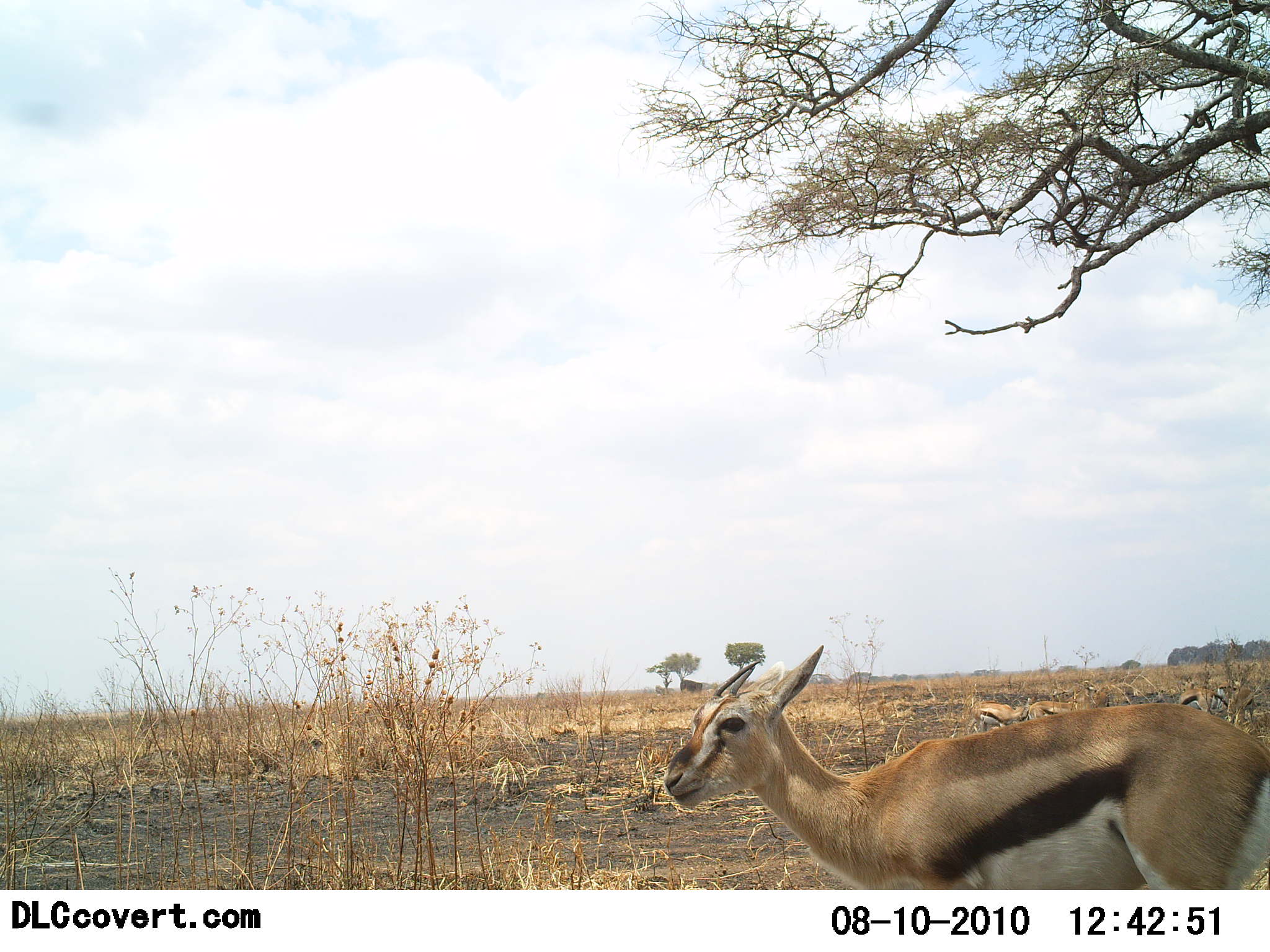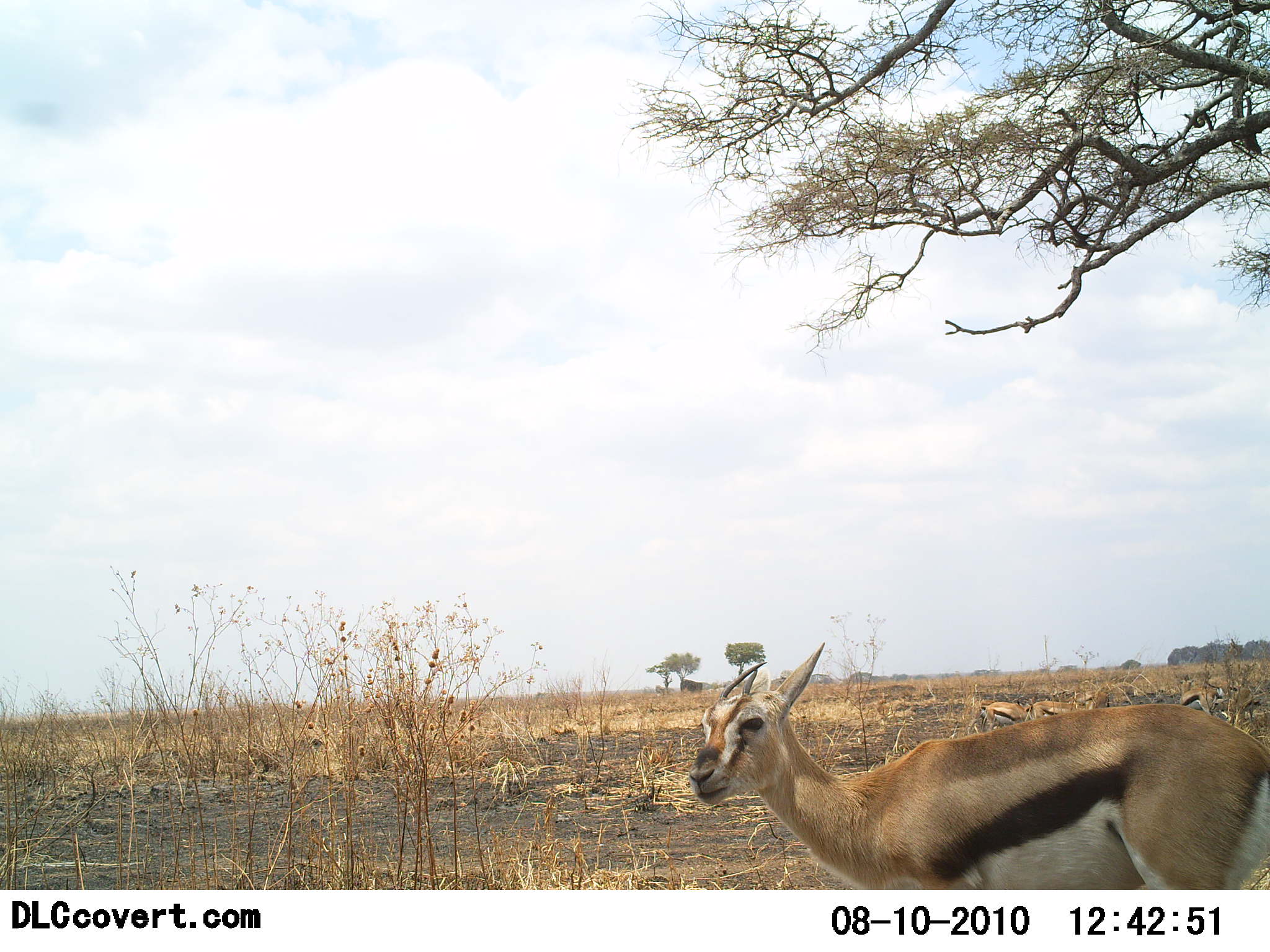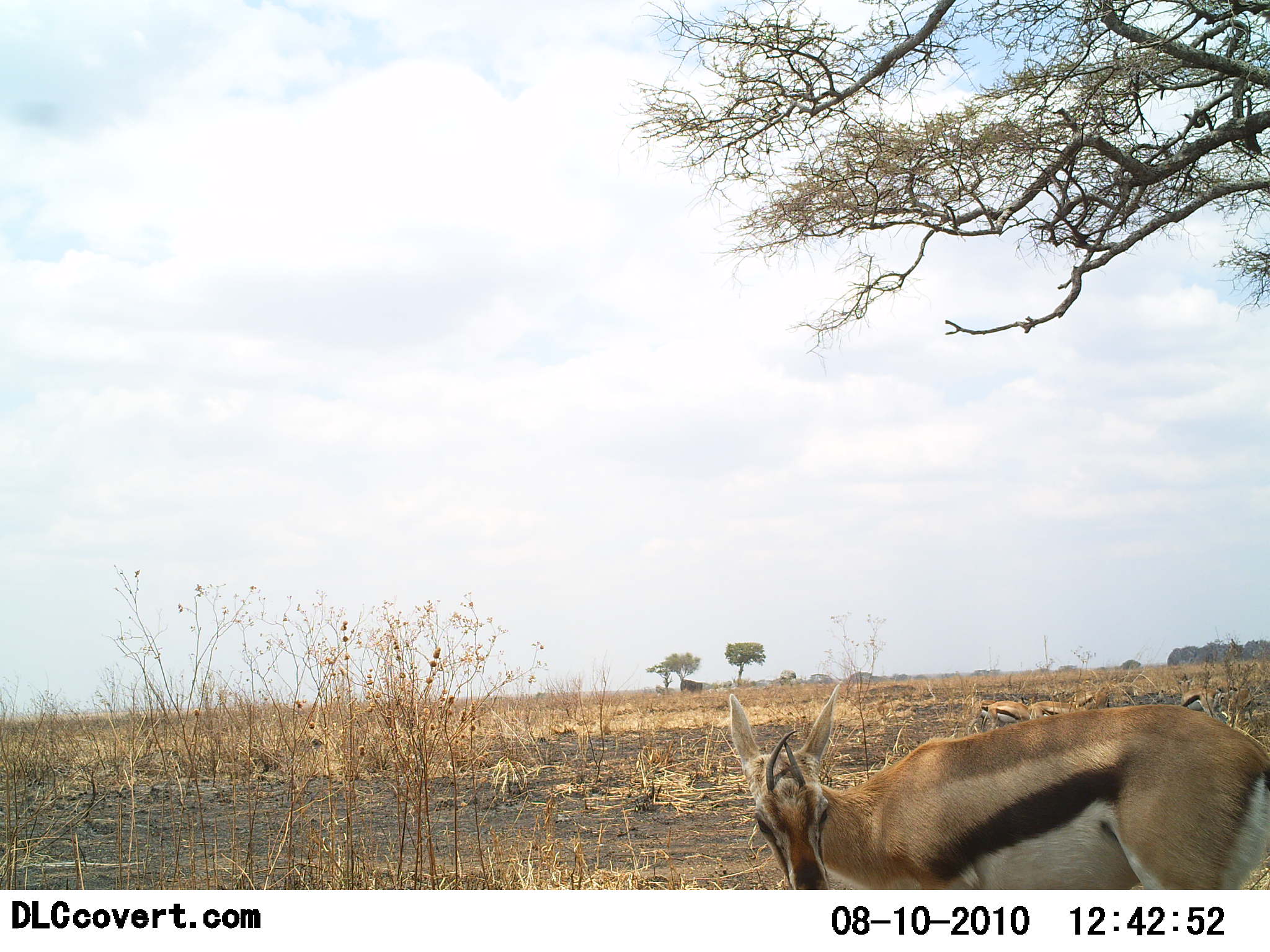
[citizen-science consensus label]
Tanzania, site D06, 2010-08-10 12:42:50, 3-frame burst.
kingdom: Animalia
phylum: Chordata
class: Mammalia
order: Artiodactyla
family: Bovidae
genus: Eudorcas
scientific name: Eudorcas thomsonii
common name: thomson's gazelle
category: gazellethomsons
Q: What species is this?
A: Gazellethomsons (thomson's gazelle) (Eudorcas thomsonii).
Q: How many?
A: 5.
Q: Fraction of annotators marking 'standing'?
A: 92%.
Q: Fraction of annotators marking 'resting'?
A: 0%.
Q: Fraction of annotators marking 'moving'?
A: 0%.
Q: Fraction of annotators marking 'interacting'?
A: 0%.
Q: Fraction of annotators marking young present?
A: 0%.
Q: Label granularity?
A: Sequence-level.